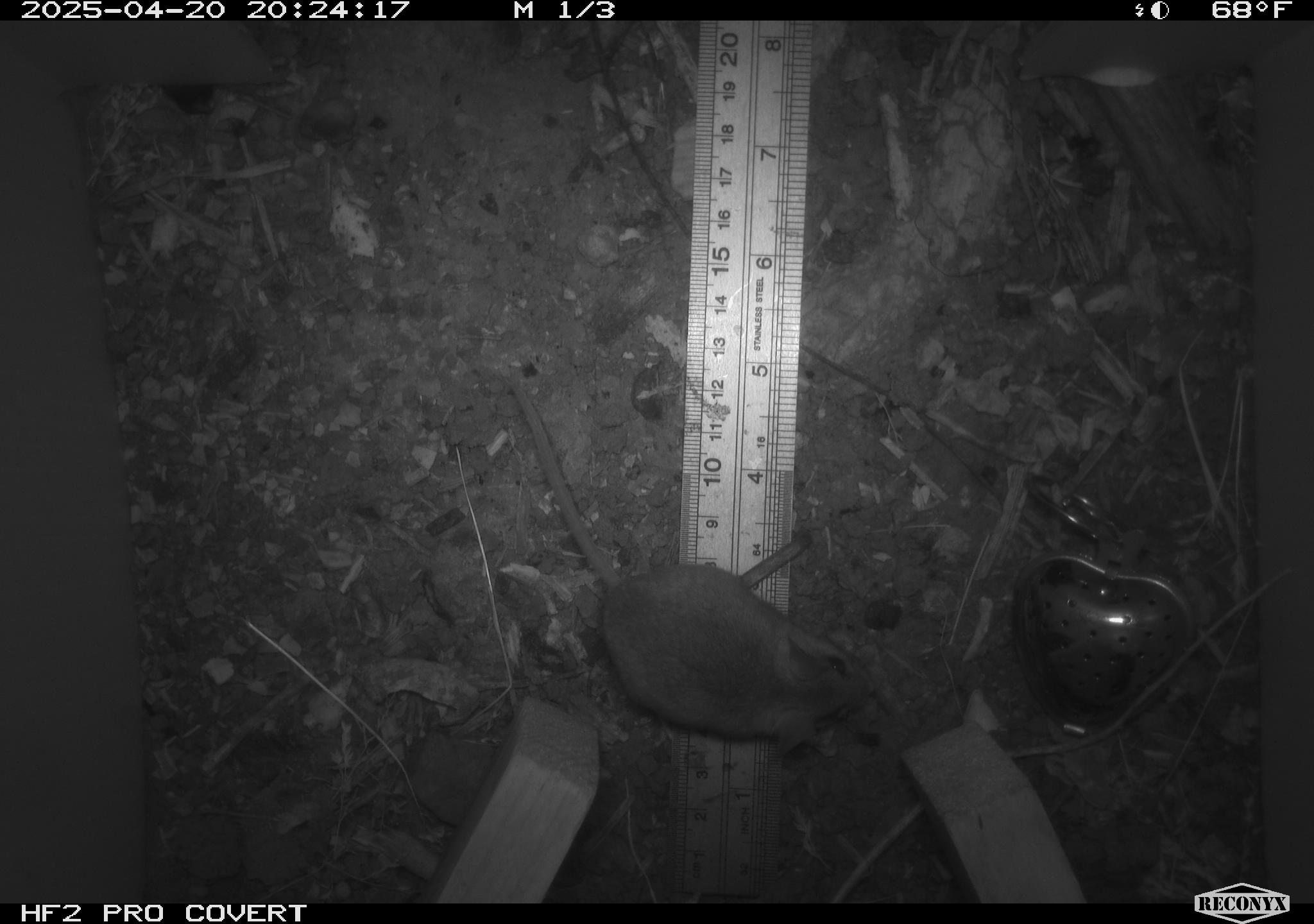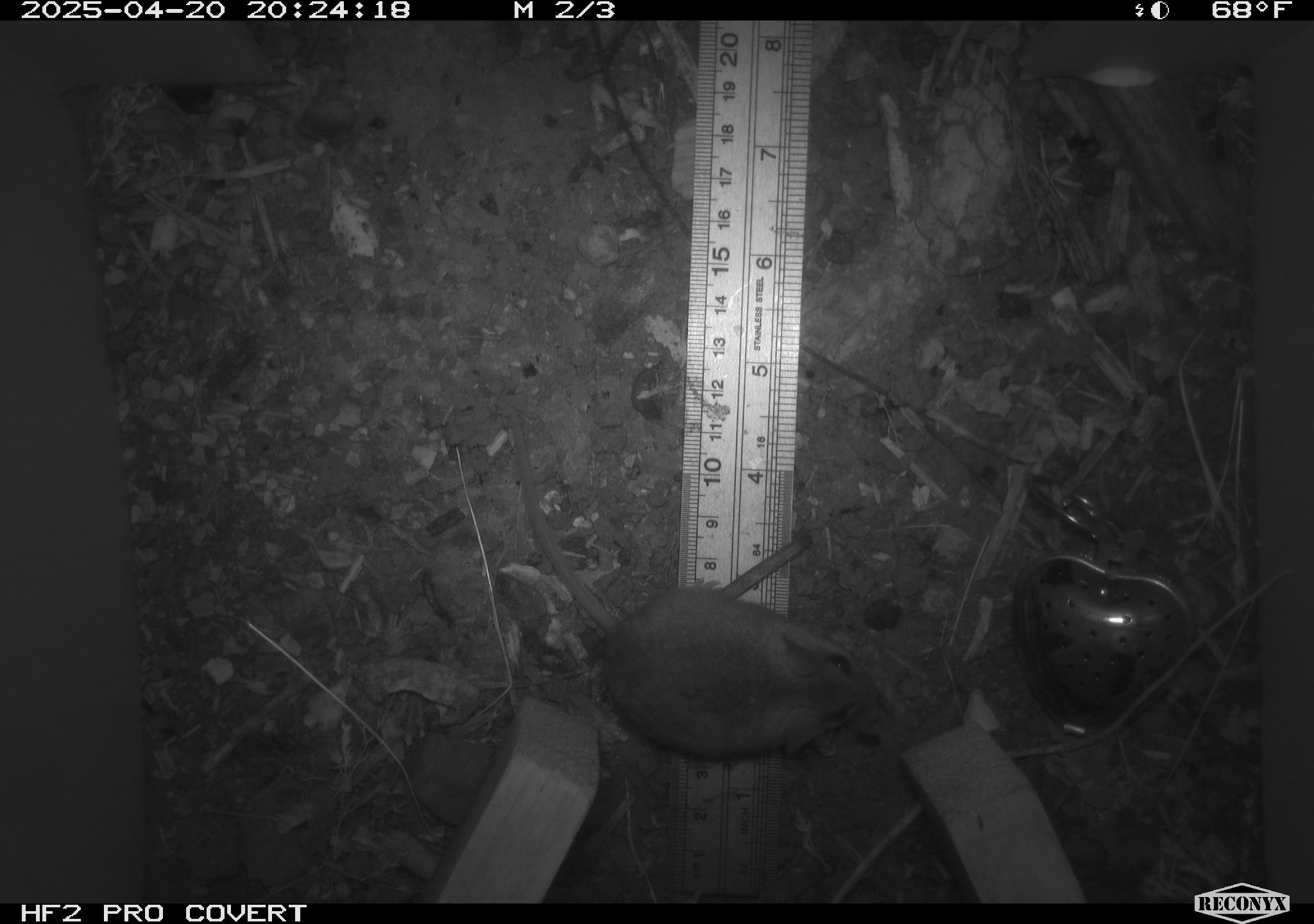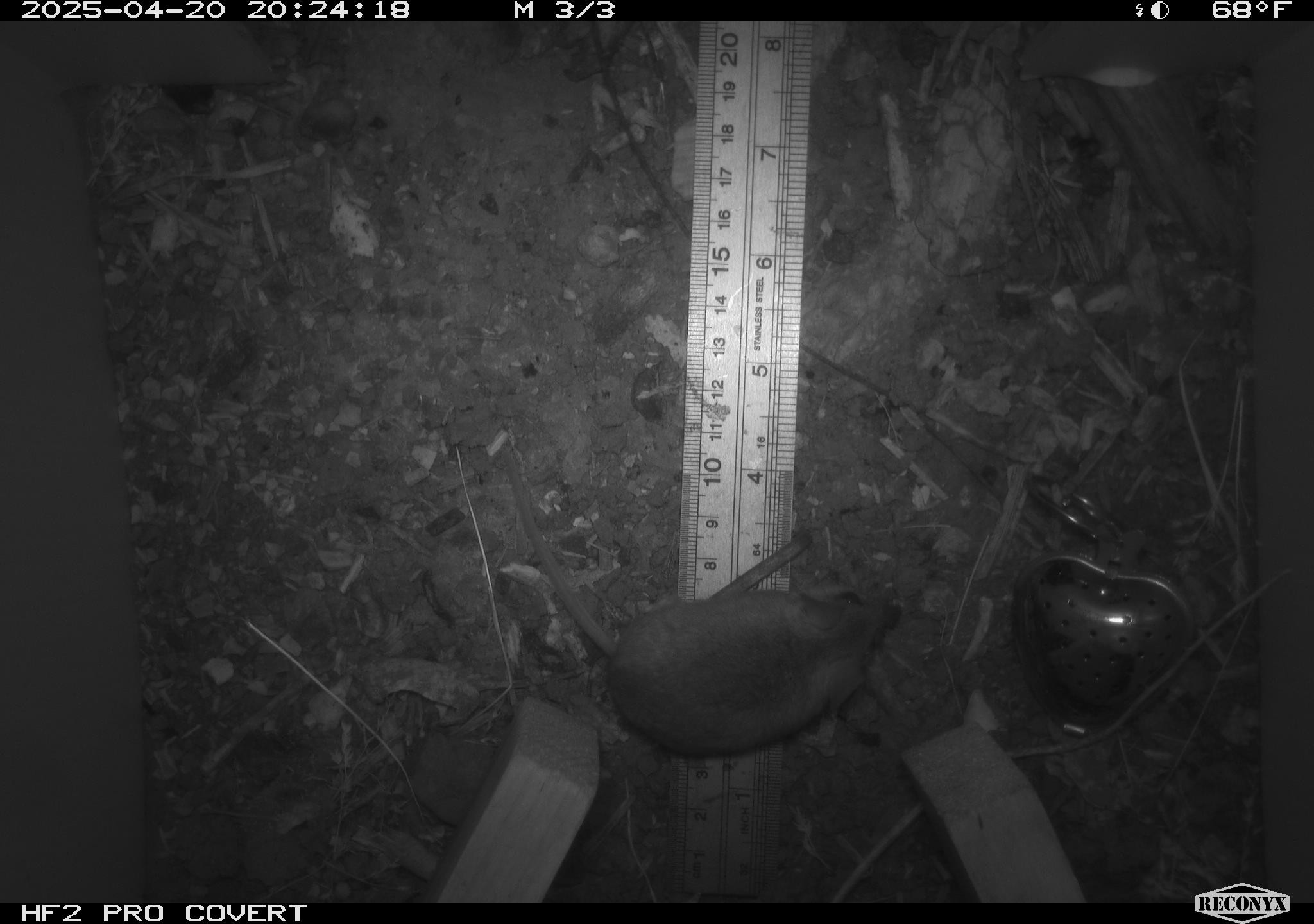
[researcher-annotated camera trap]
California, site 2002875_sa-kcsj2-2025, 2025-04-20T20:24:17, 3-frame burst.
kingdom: Animalia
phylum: Chordata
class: Mammalia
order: Rodentia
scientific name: Rodentia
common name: rodent